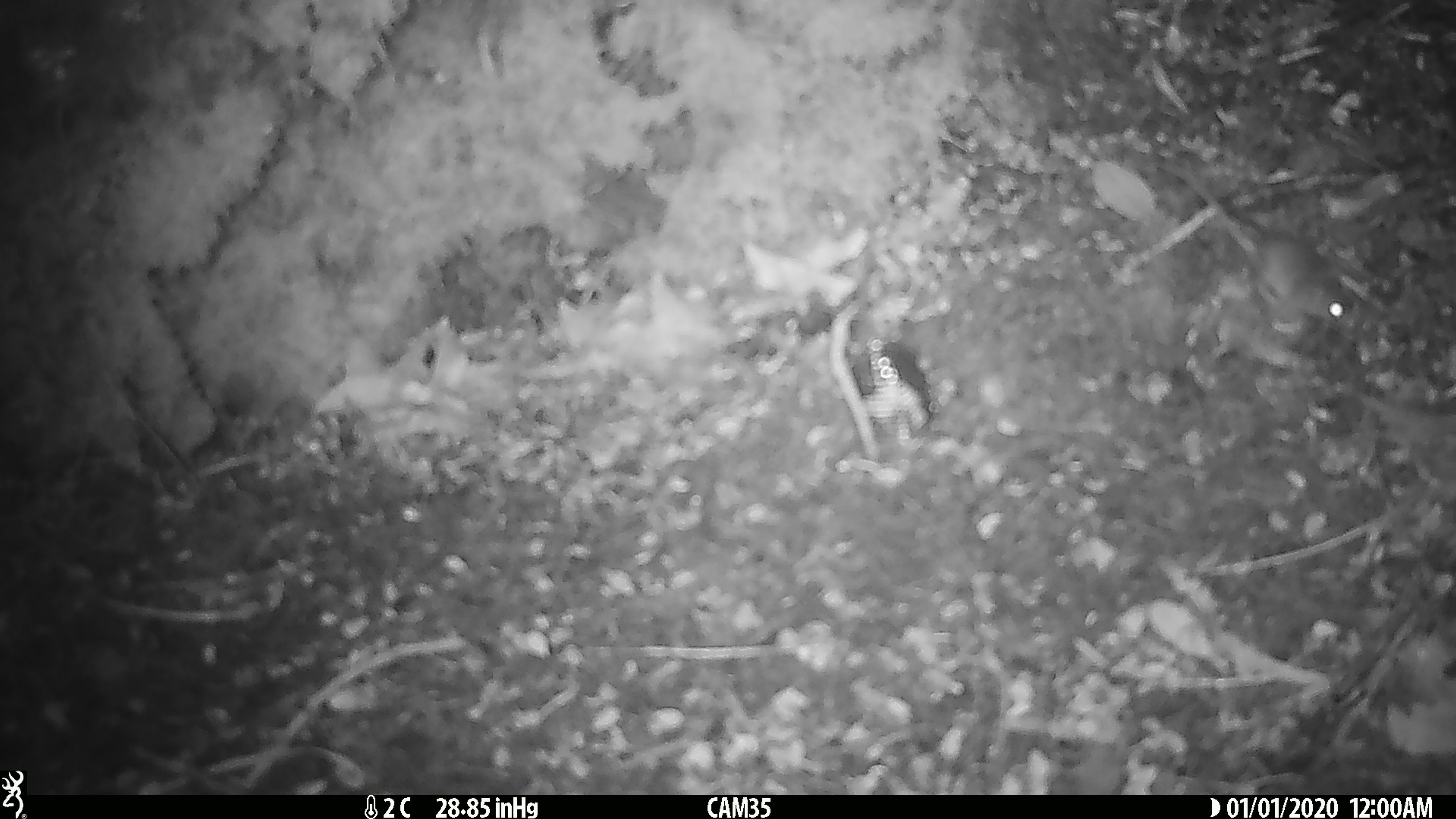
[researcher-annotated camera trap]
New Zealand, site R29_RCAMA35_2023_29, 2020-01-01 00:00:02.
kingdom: Animalia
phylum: Chordata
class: Mammalia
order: Rodentia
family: Muridae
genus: Mus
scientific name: Mus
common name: mouse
Mouse (Mus).